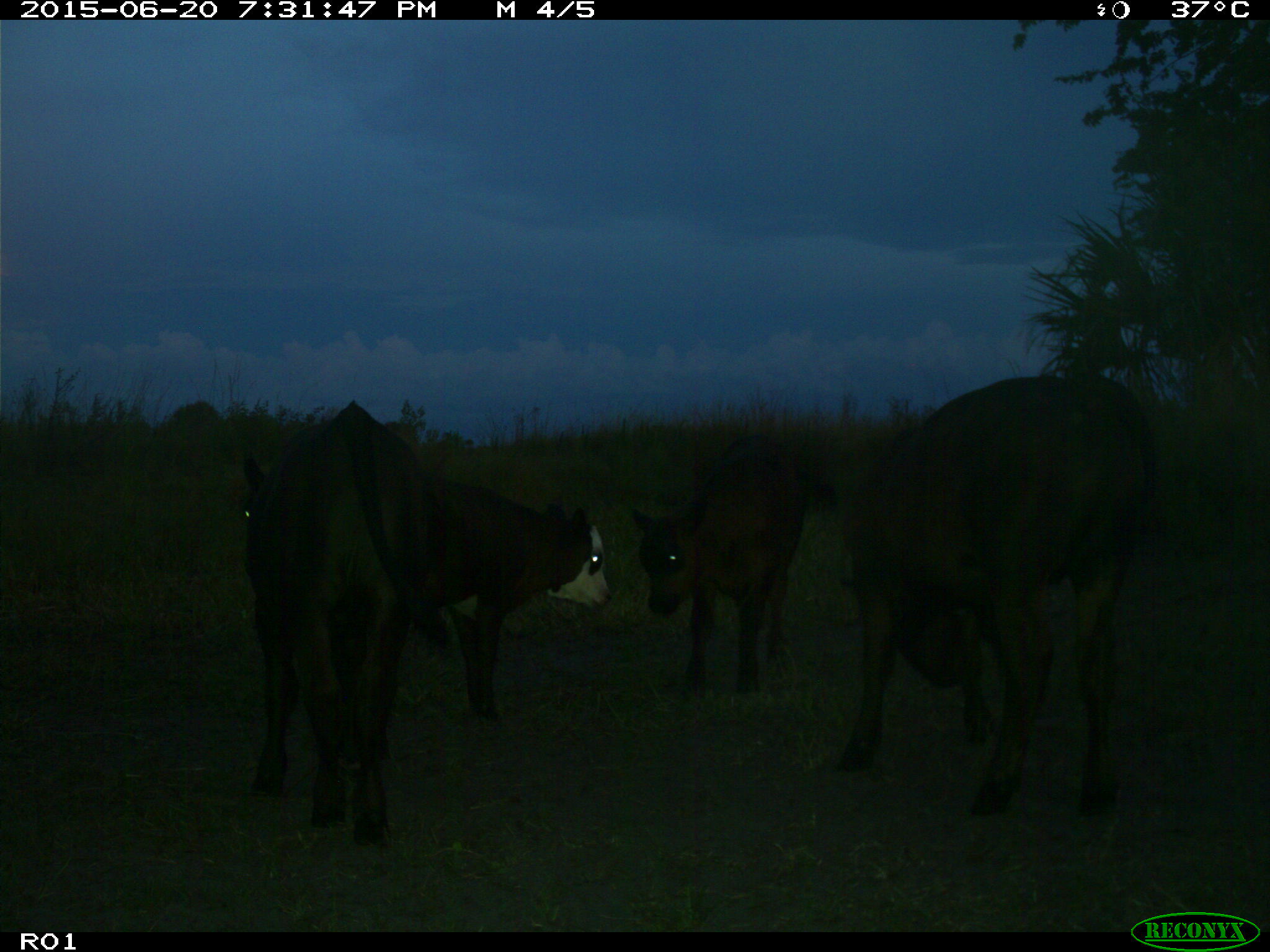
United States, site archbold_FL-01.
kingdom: Animalia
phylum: Chordata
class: Mammalia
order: Artiodactyla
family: Bovidae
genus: Bos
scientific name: Bos taurus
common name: domestic cow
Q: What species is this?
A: Bos taurus (domestic cow).